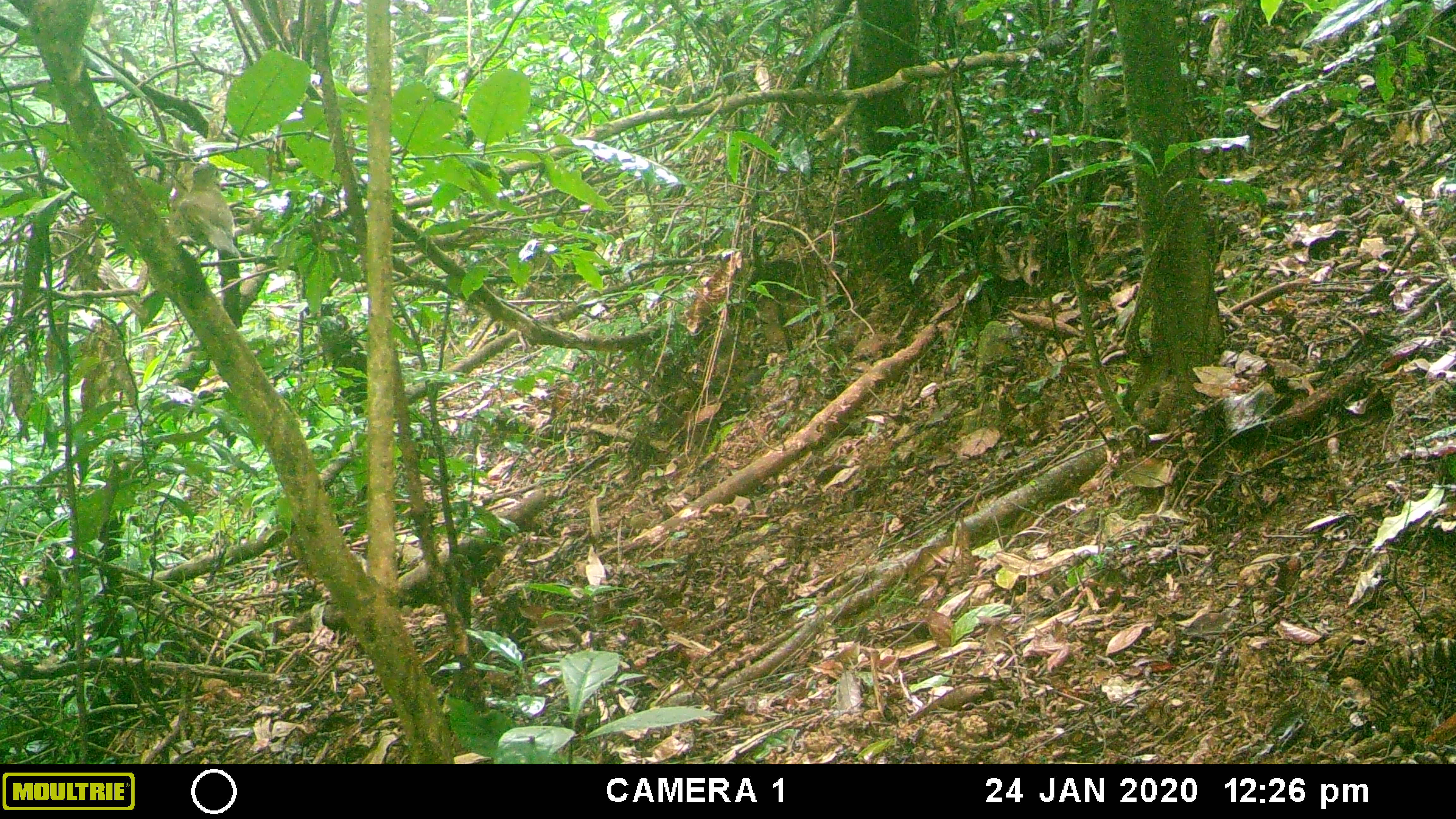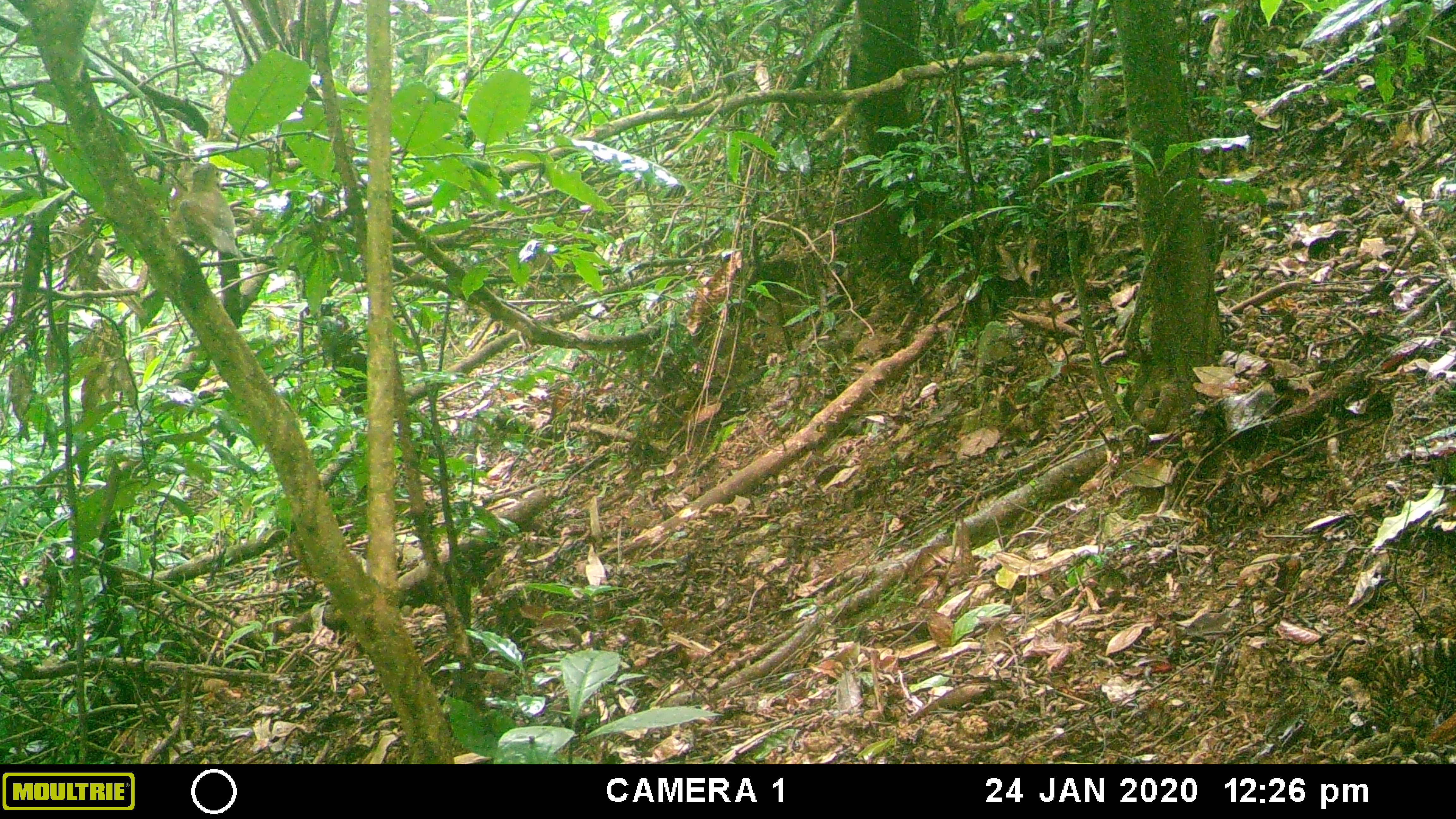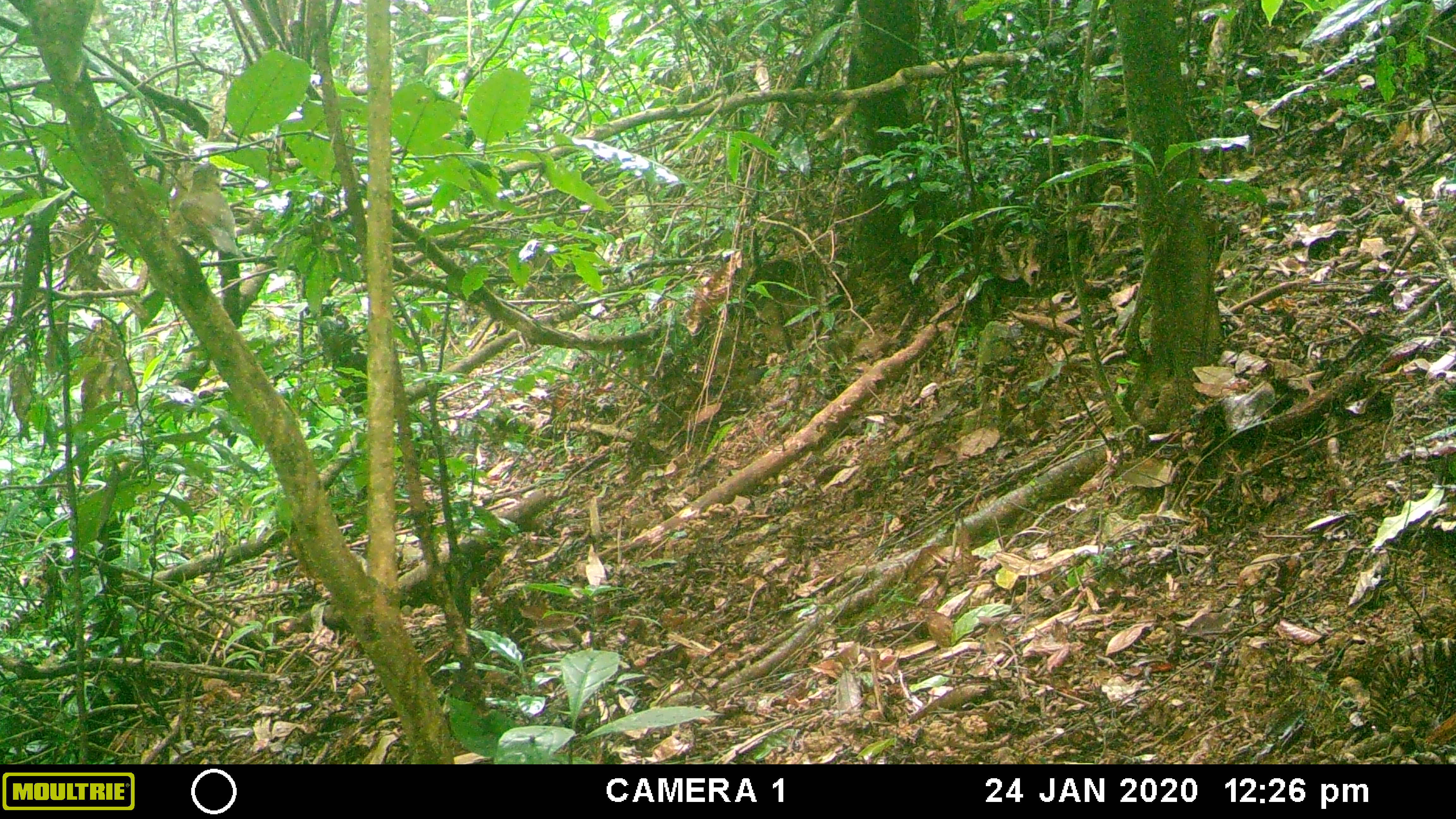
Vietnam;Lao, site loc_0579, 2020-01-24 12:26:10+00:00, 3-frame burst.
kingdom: Animalia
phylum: Chordata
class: Aves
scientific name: Aves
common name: bird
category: unidentified bird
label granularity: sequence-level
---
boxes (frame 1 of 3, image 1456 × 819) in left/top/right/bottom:
unidentified bird: 175/162/242/258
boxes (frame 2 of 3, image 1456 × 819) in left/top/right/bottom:
unidentified bird: 176/163/243/266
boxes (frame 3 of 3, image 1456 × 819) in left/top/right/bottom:
unidentified bird: 177/162/244/262